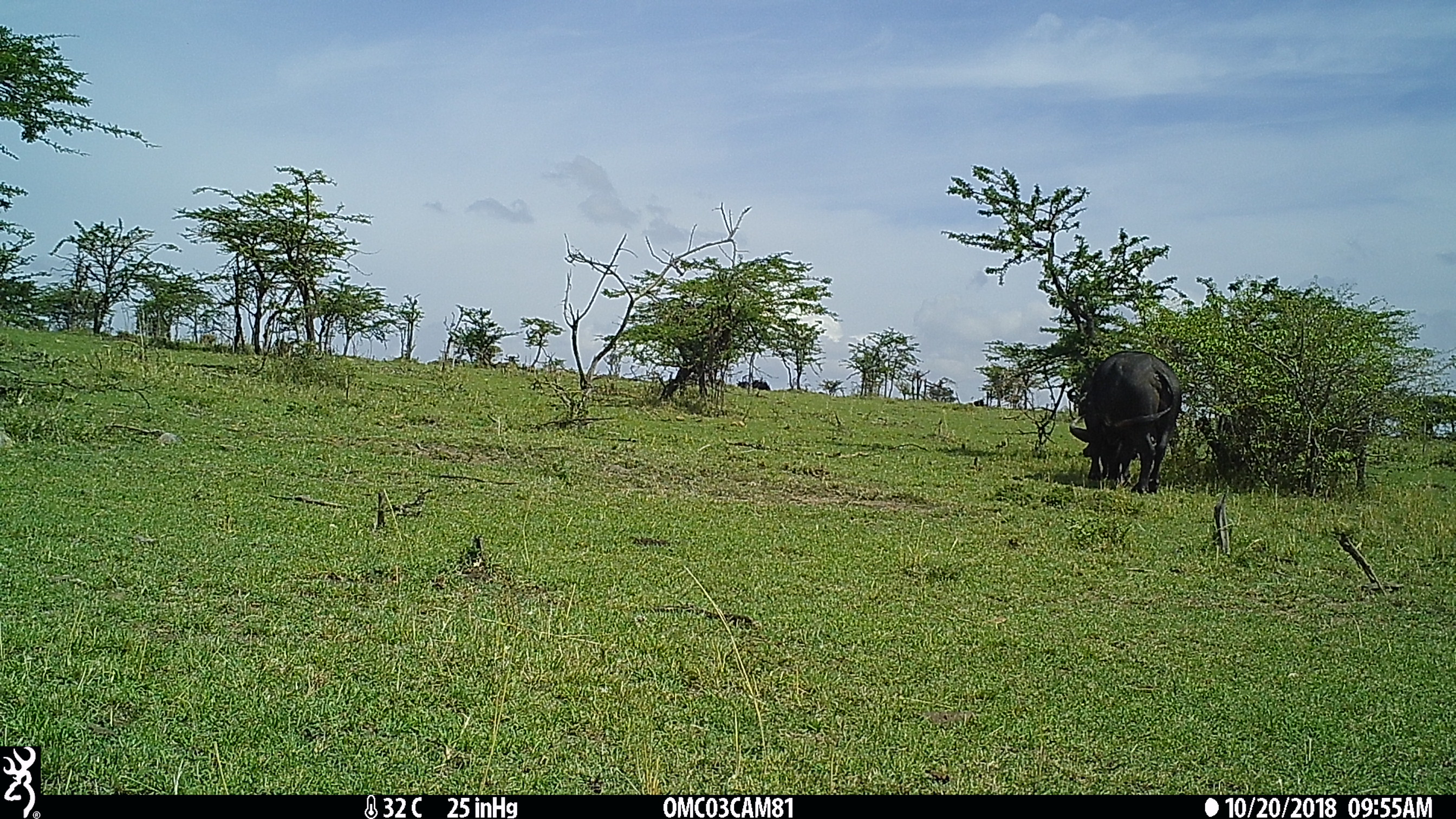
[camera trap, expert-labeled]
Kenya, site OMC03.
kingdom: Animalia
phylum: Chordata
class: Mammalia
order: Artiodactyla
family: Bovidae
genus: Syncerus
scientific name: Syncerus caffer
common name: buffalo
Buffalo (Syncerus caffer).